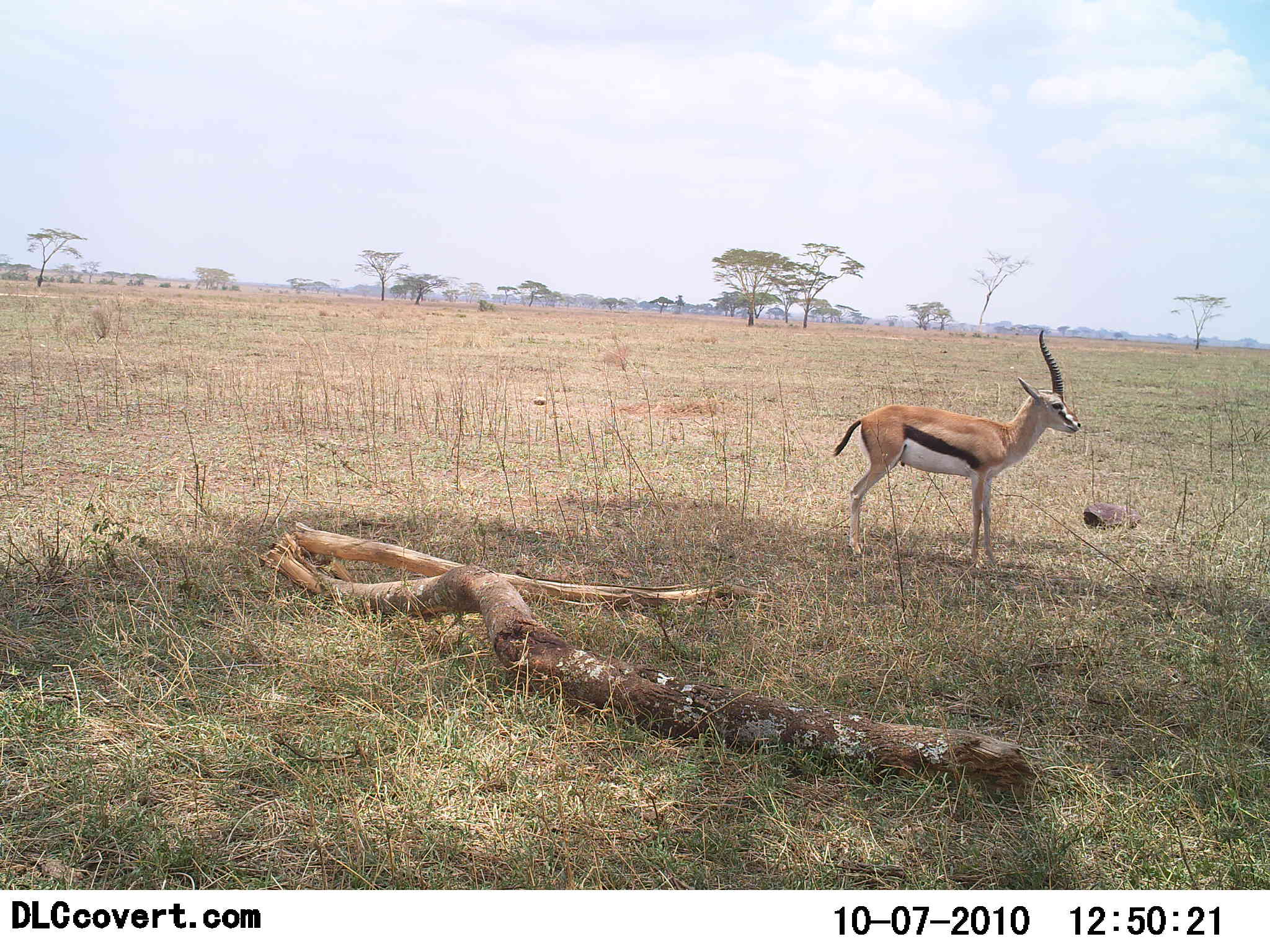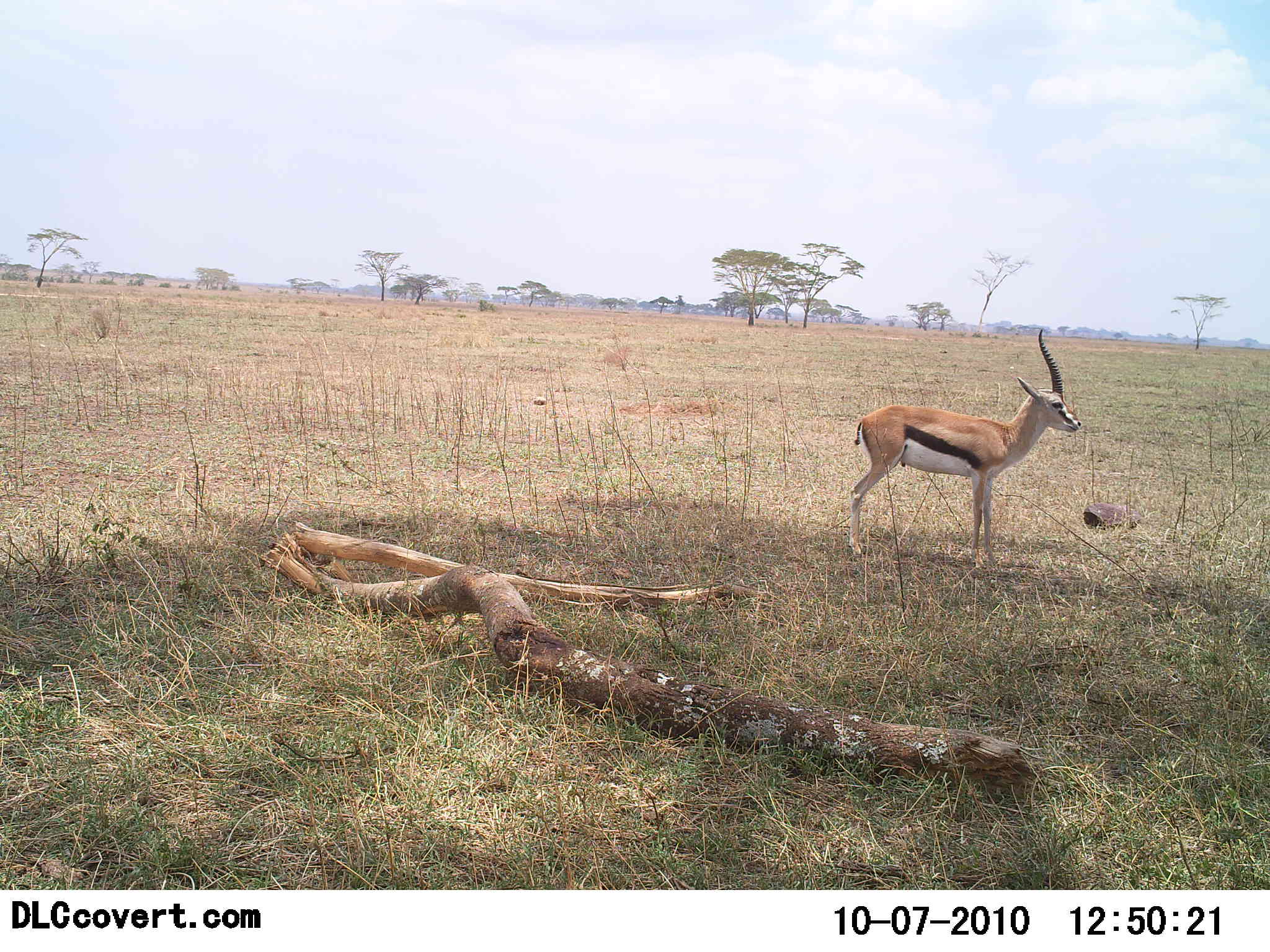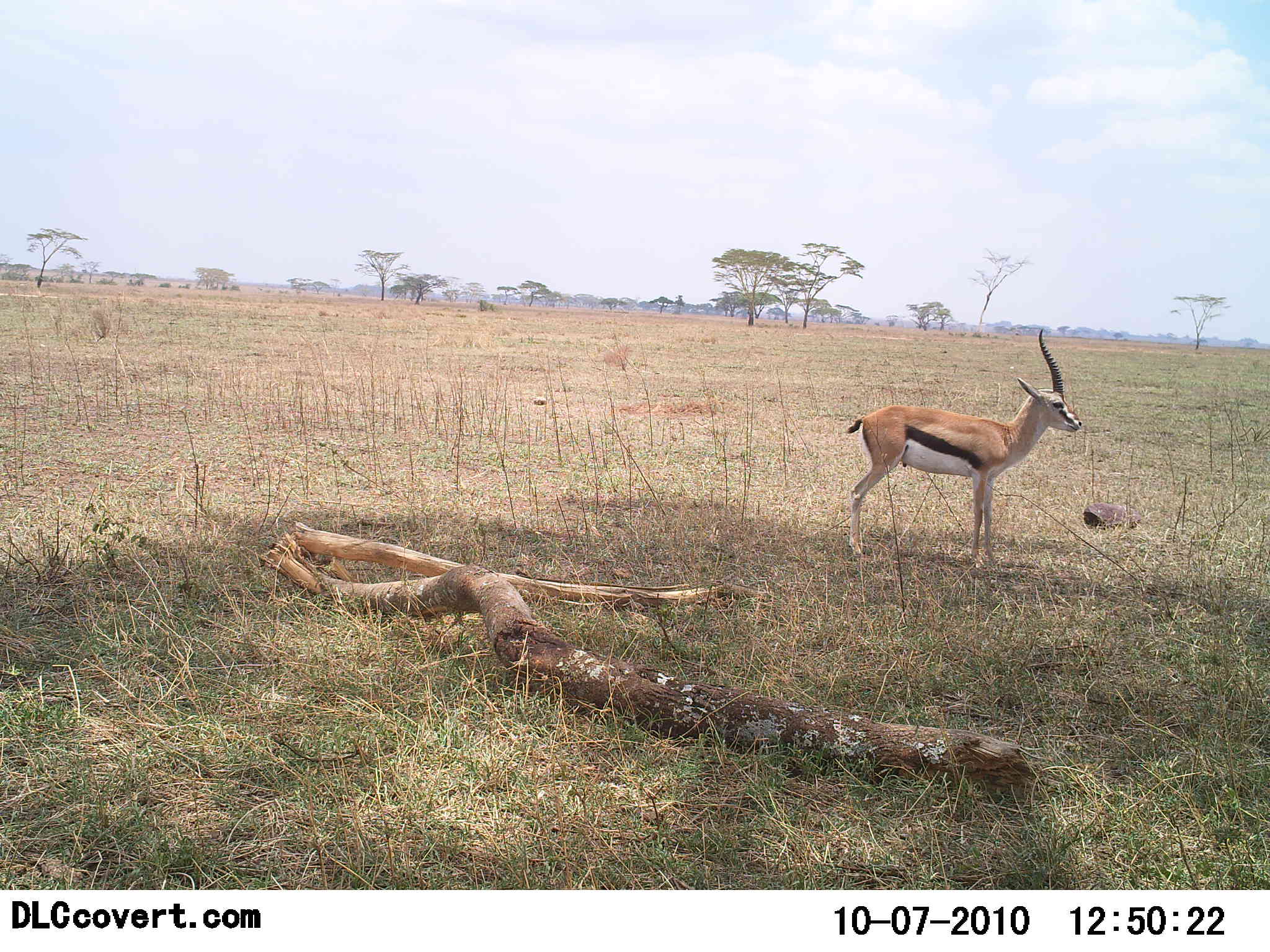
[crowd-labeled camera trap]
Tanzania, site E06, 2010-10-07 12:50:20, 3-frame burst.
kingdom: Animalia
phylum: Chordata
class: Mammalia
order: Artiodactyla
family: Bovidae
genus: Eudorcas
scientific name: Eudorcas thomsonii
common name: thomson's gazelle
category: gazellethomsons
Gazellethomsons (thomson's gazelle) (Eudorcas thomsonii), count 1. Behavior (volunteer vote fractions): standing 100%, resting 5%, moving 0%, interacting 0%. Young present (vote fraction): 0%. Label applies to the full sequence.